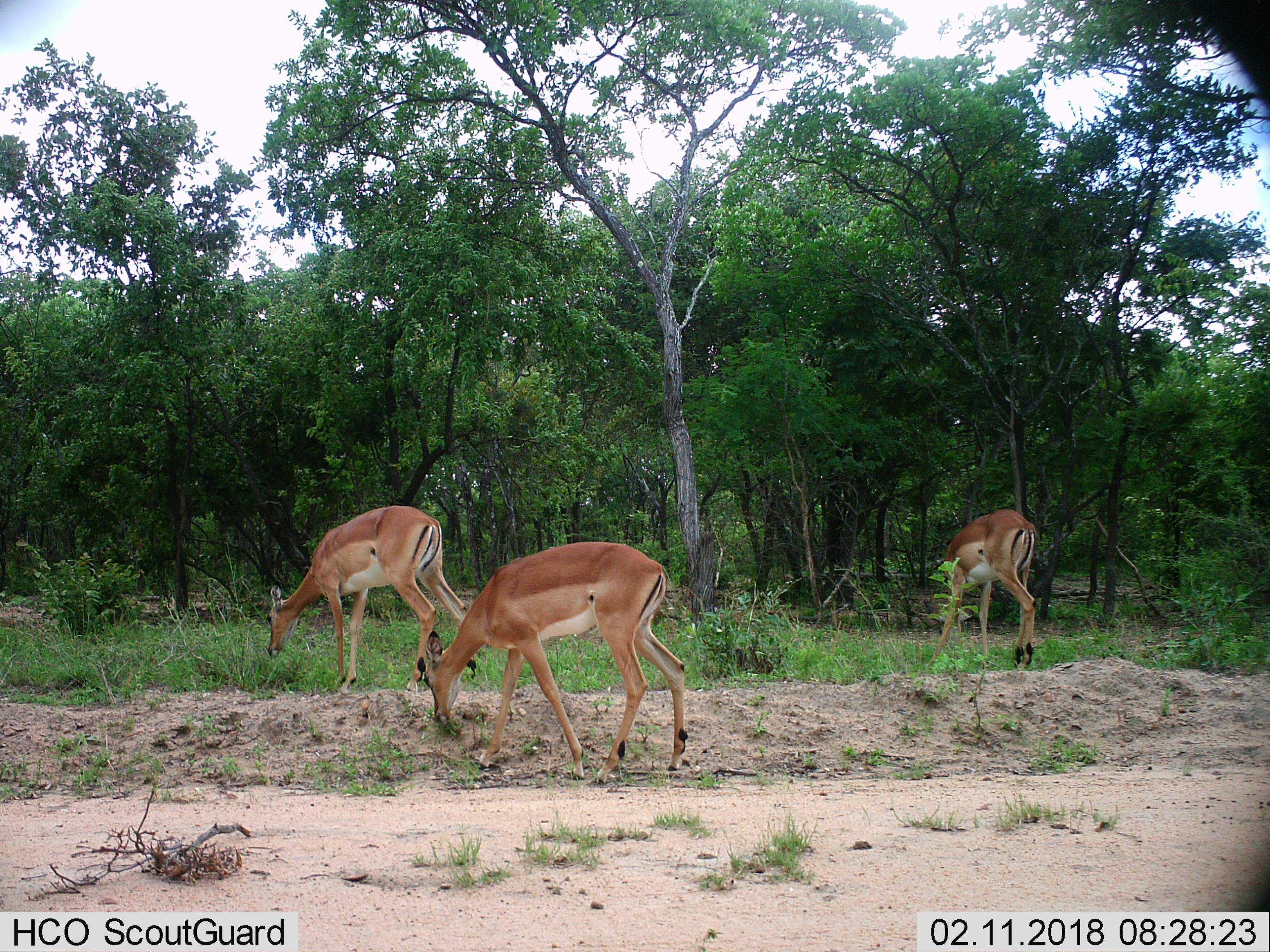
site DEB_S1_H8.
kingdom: Animalia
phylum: Chordata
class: Mammalia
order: Artiodactyla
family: Bovidae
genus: Aepyceros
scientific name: Aepyceros melampus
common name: impala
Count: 3.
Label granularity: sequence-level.